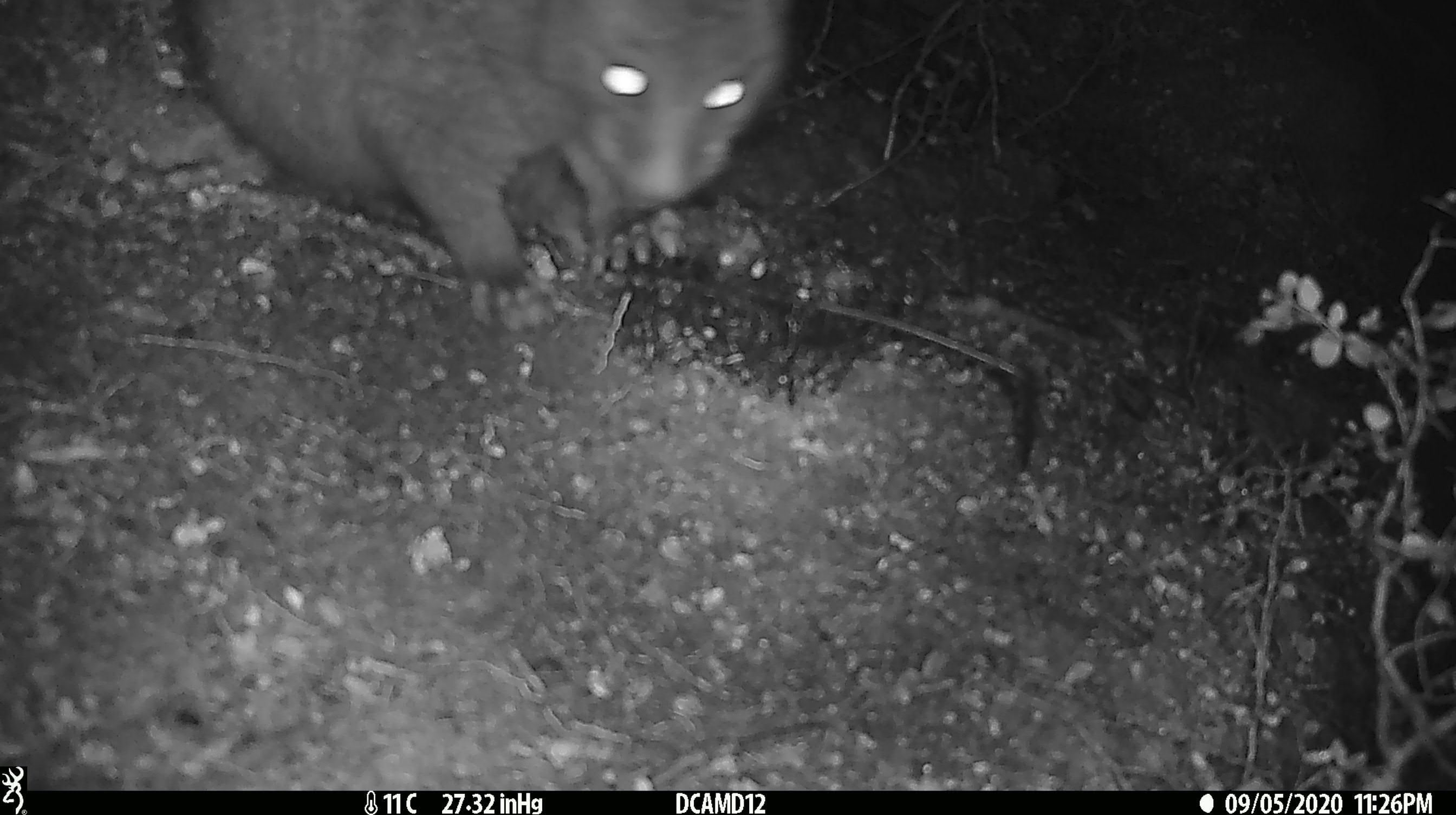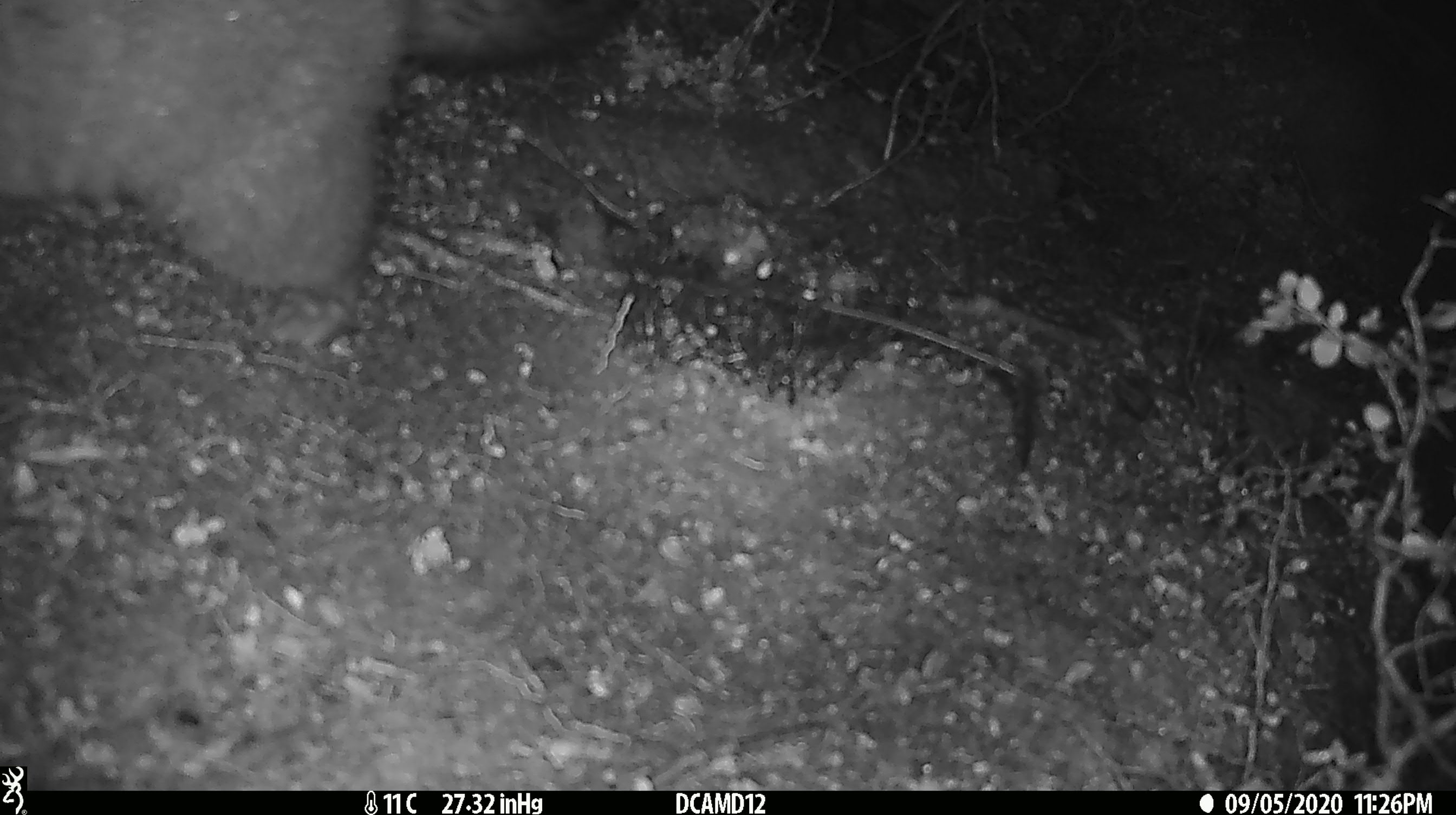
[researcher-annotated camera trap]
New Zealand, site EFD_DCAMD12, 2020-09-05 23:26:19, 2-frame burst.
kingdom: Animalia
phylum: Chordata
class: Mammalia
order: Diprotodontia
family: Phalangeridae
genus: Trichosurus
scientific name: Trichosurus vulpecula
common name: common brushtail possum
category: possum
Possum (common brushtail possum) (Trichosurus vulpecula).